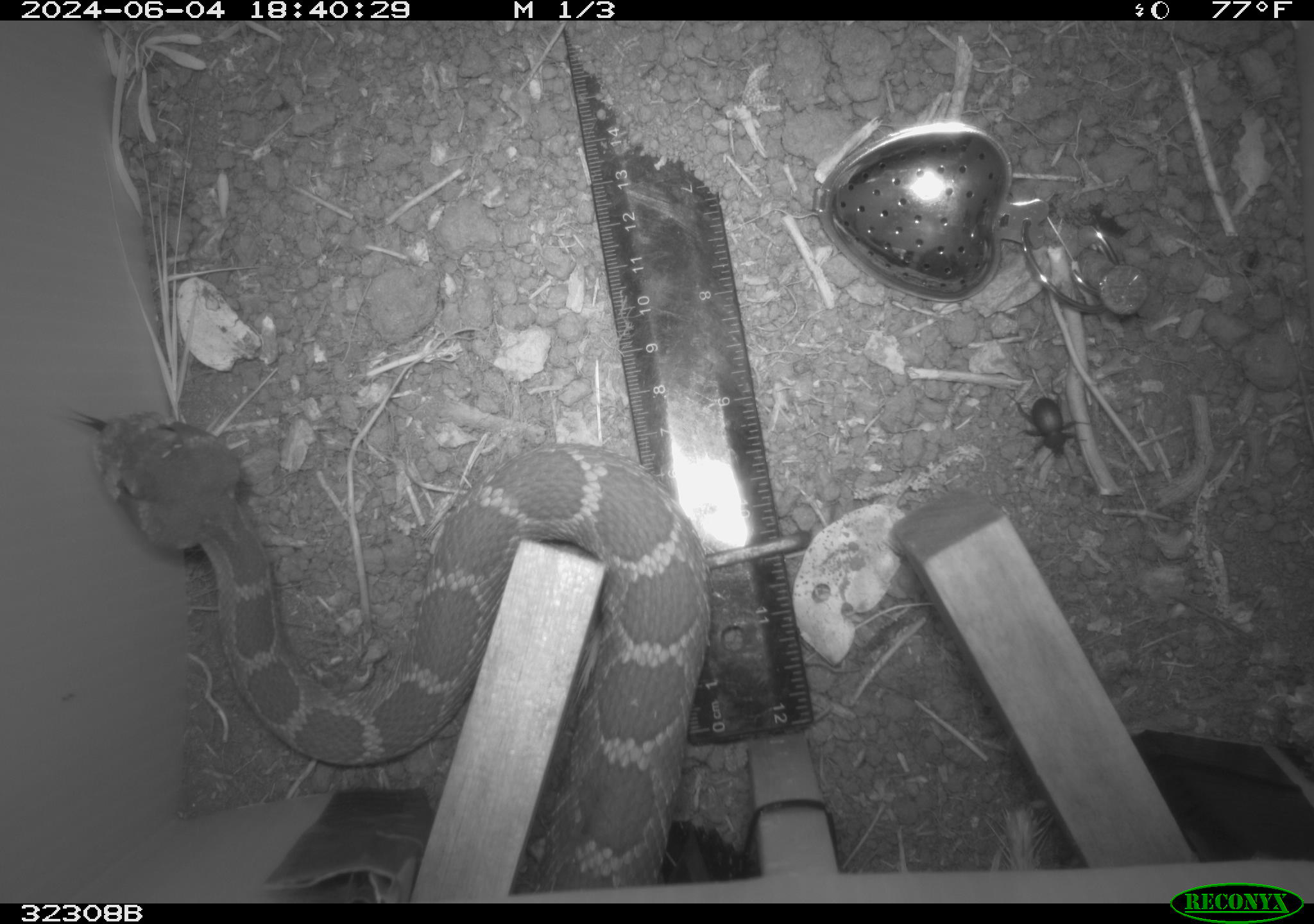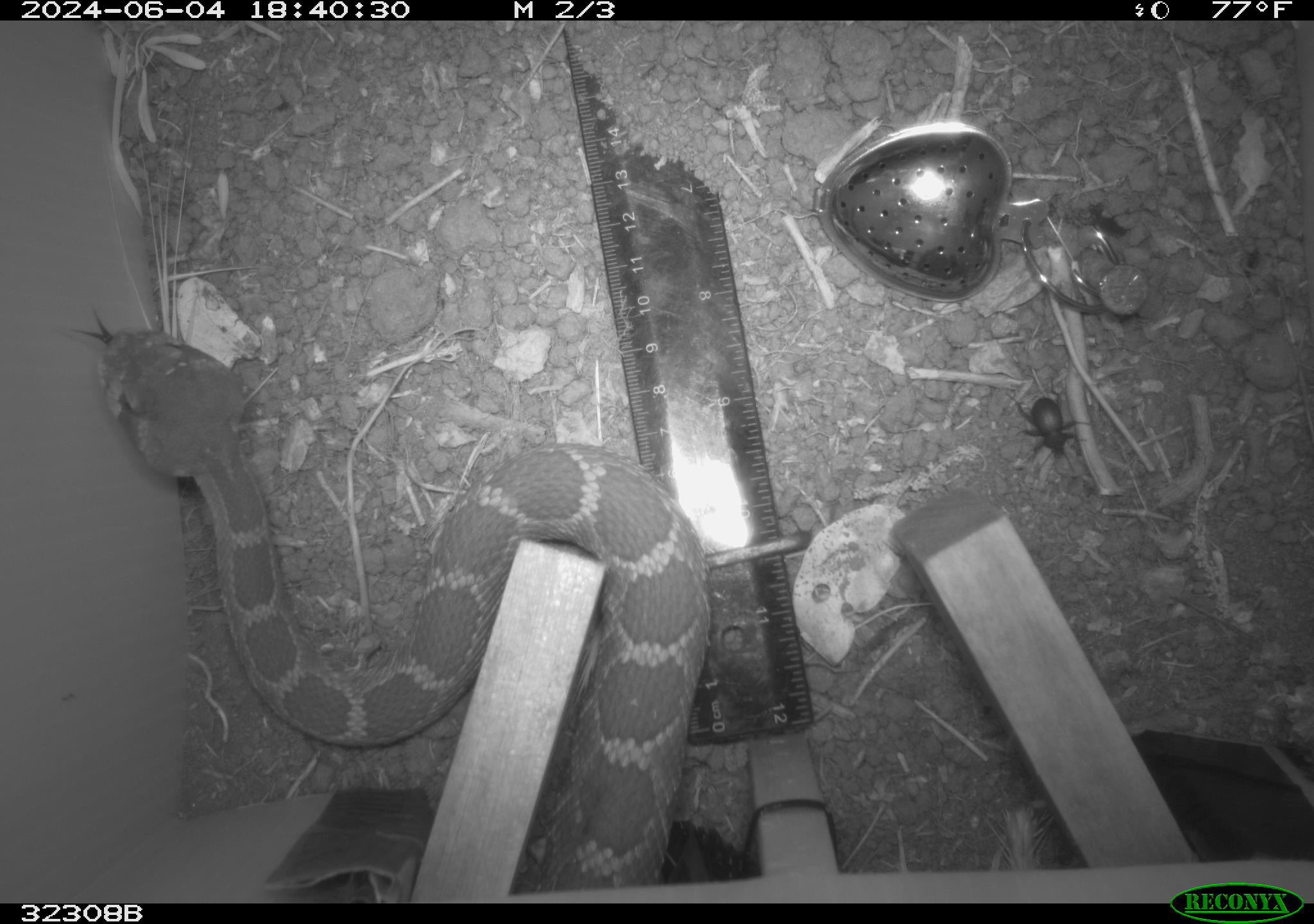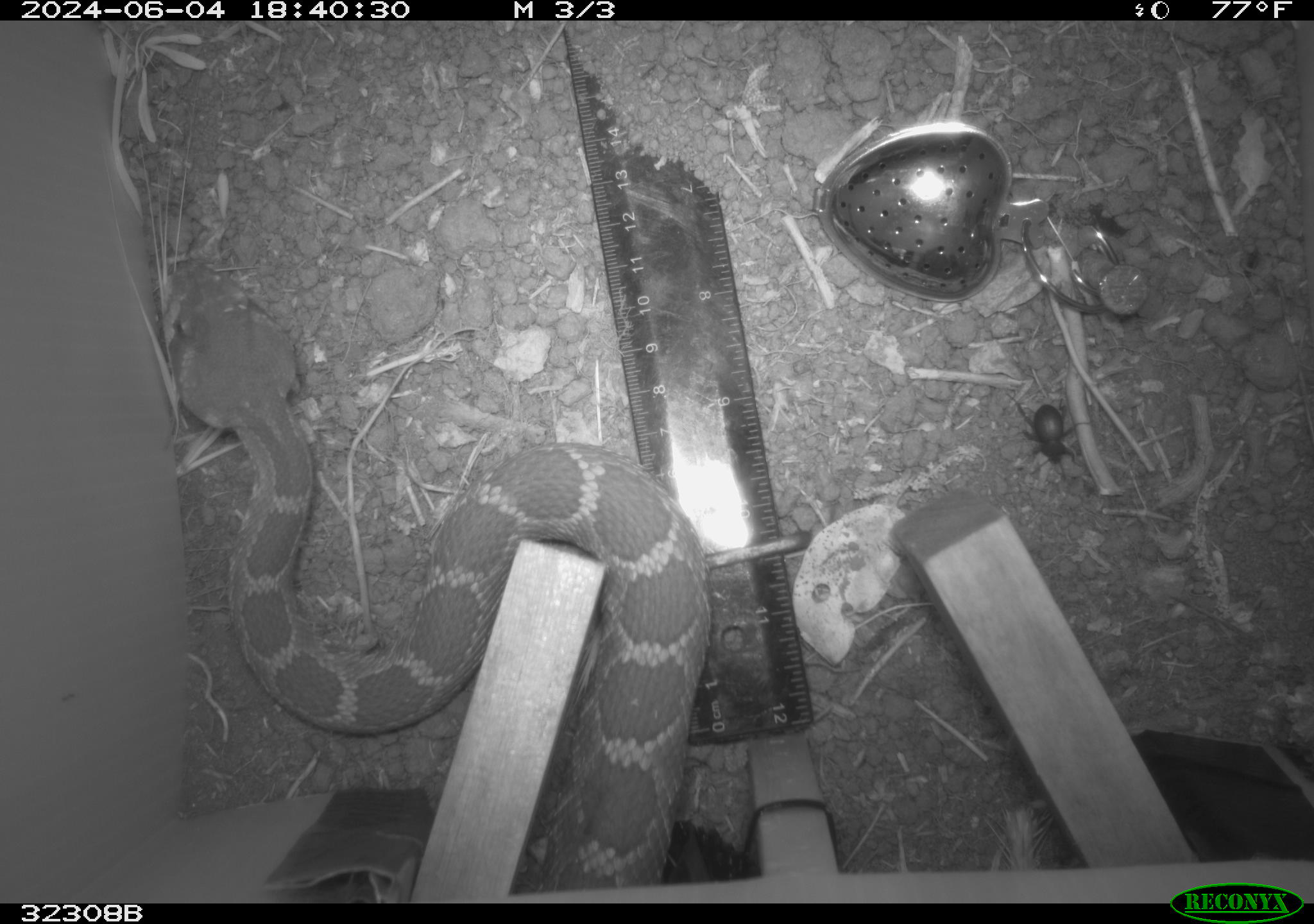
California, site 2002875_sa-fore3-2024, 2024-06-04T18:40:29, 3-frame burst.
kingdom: Animalia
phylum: Chordata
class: Reptilia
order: Squamata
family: Viperidae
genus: Crotalus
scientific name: Crotalus oreganus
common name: western rattlesnake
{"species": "western rattlesnake (Crotalus oreganus)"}